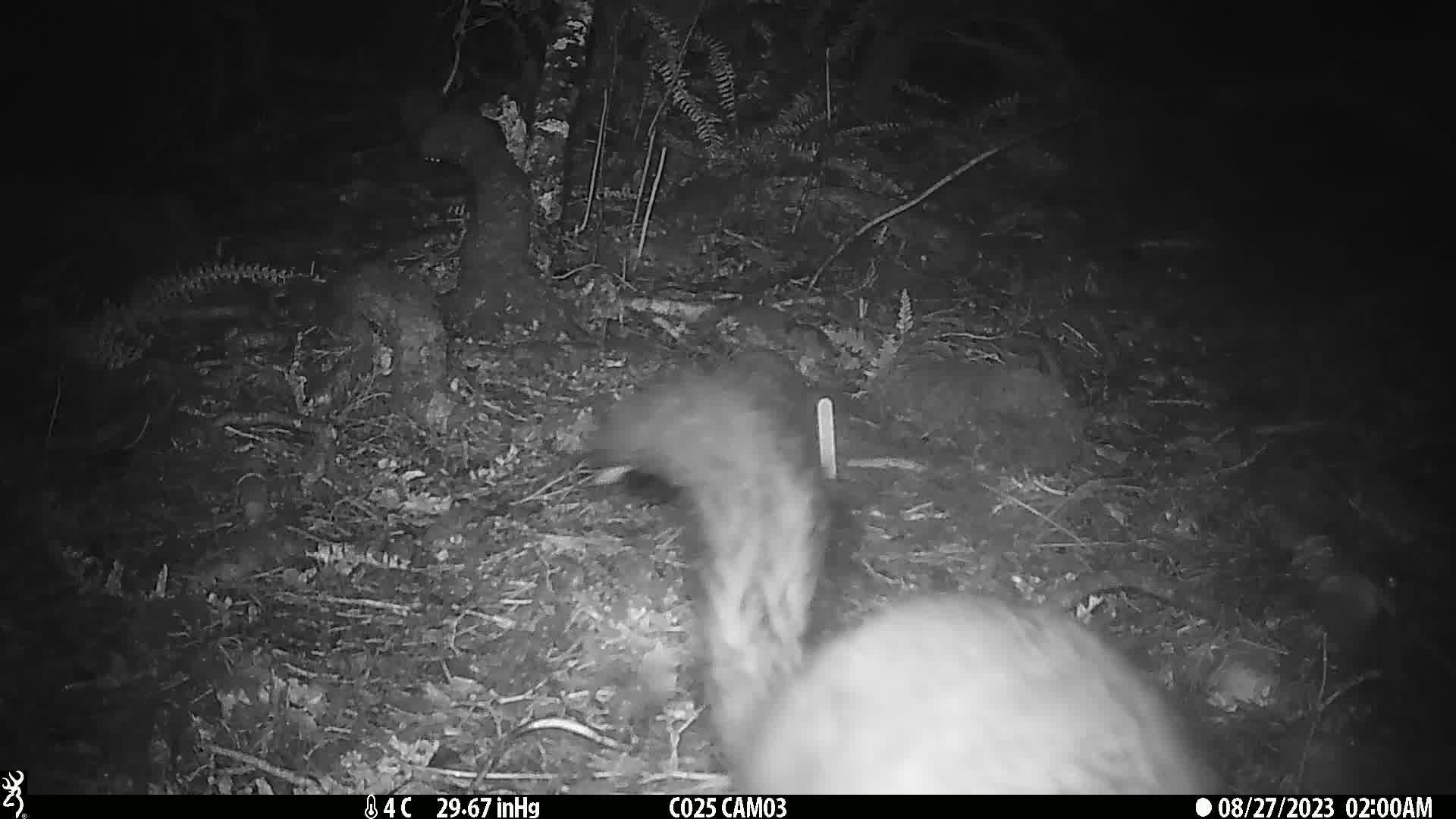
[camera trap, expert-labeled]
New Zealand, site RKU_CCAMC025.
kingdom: Animalia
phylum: Chordata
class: Mammalia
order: Diprotodontia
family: Phalangeridae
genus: Trichosurus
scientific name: Trichosurus vulpecula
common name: common brushtail possum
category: possum